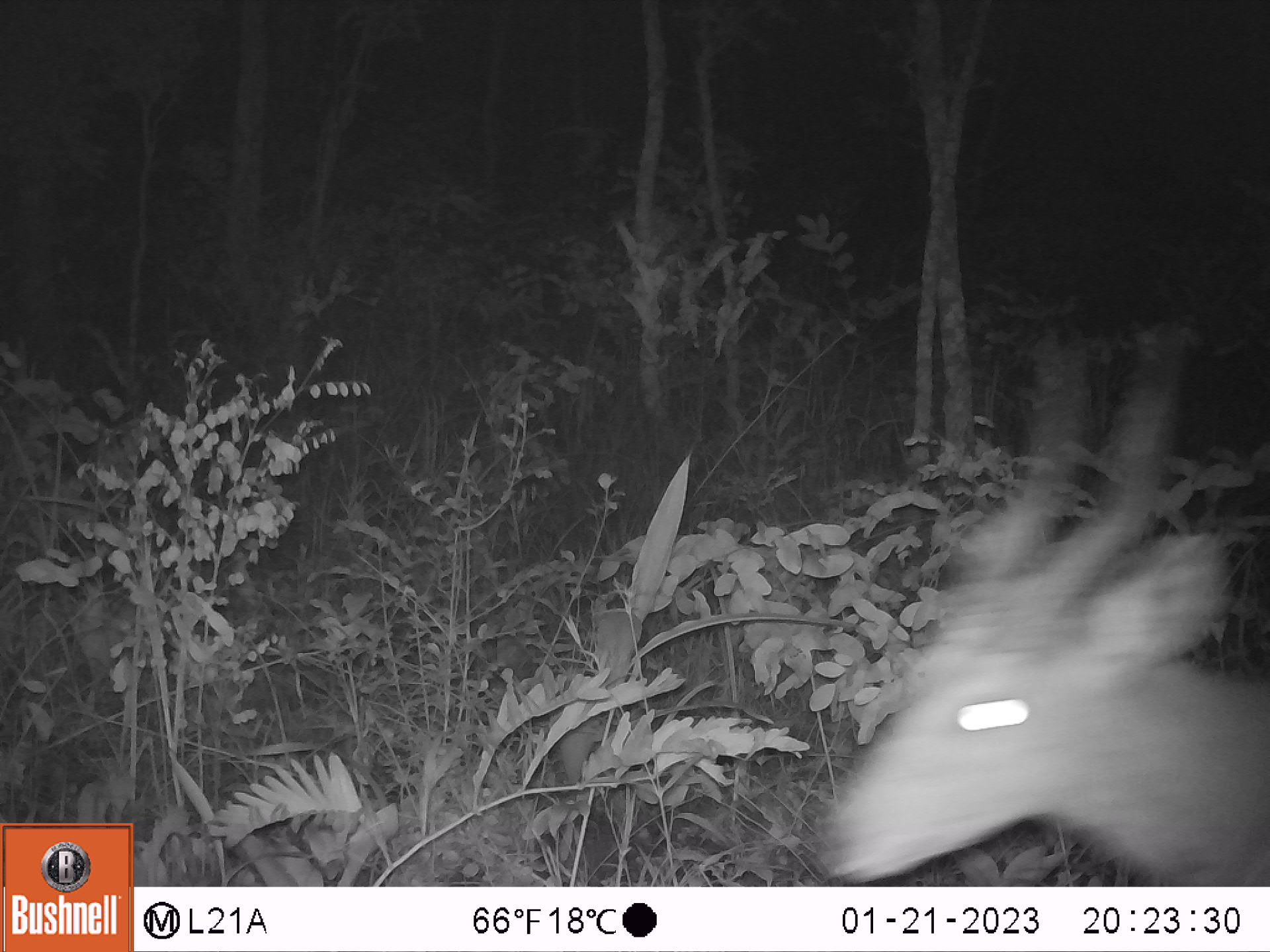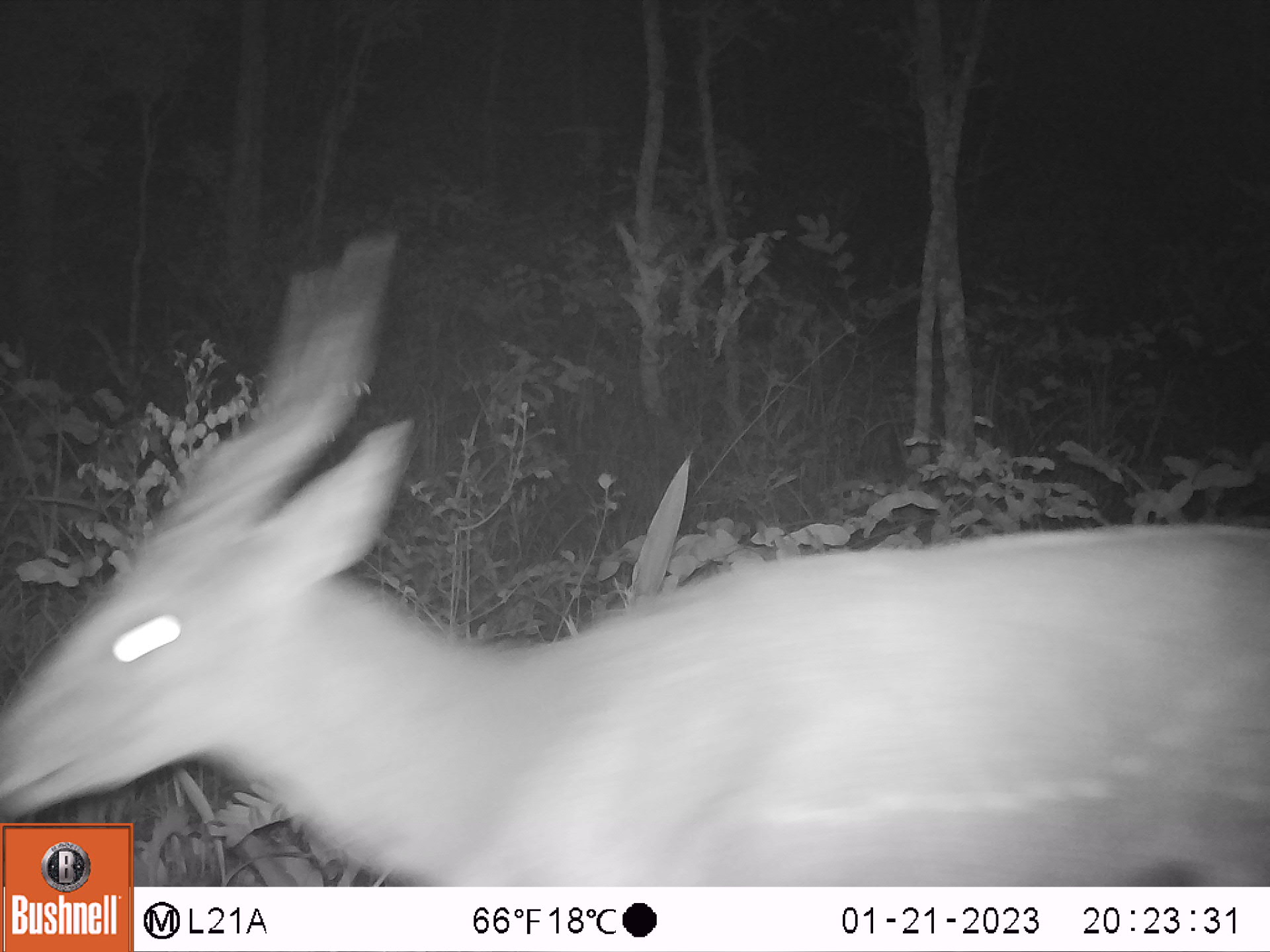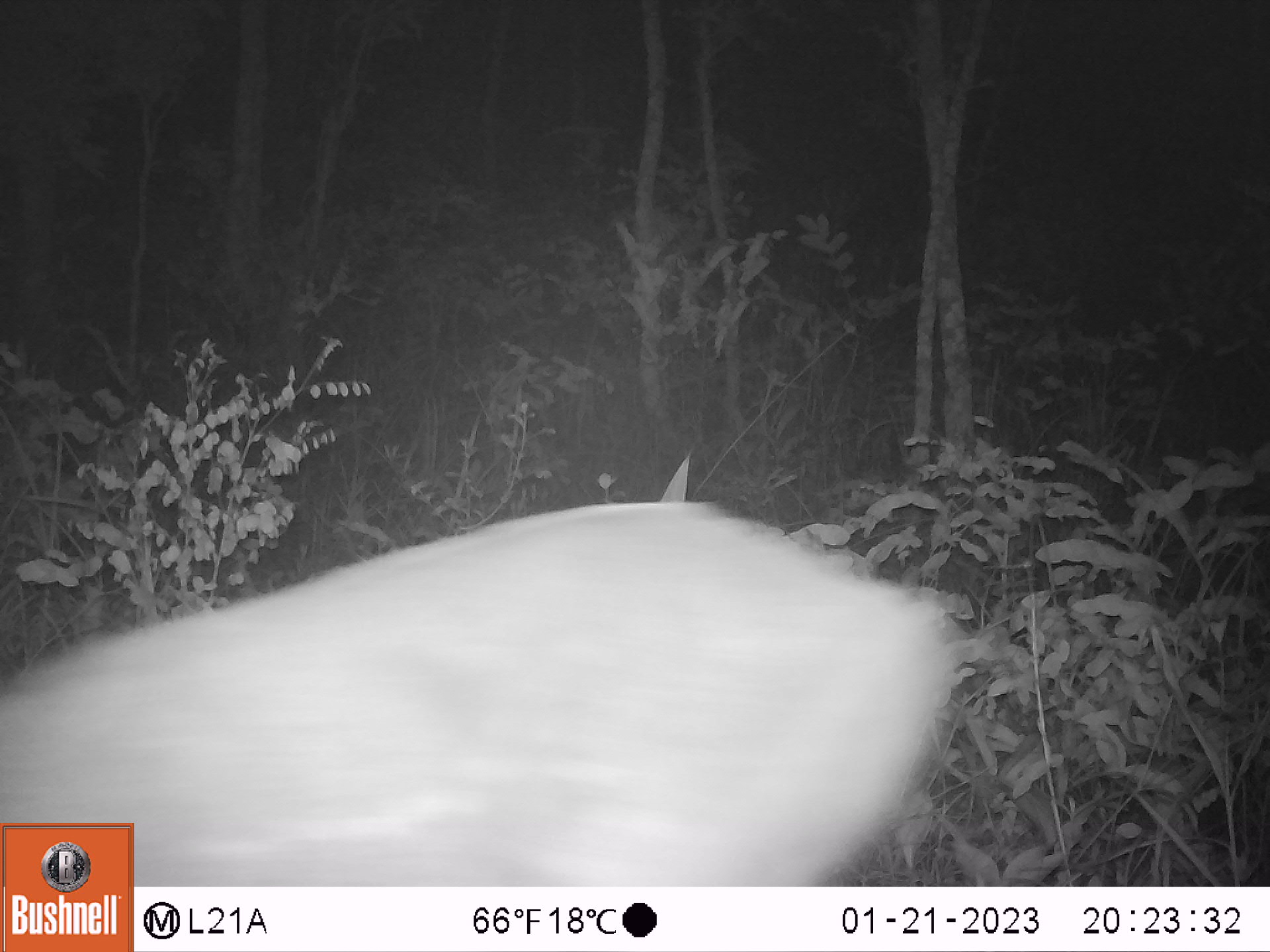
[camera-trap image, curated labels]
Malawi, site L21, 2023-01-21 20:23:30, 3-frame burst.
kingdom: Animalia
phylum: Chordata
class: Mammalia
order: Artiodactyla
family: Bovidae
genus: Tragelaphus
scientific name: Tragelaphus sylvaticus sylvaticus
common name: cape bushbuck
Cape bushbuck (Tragelaphus sylvaticus sylvaticus), count 1.